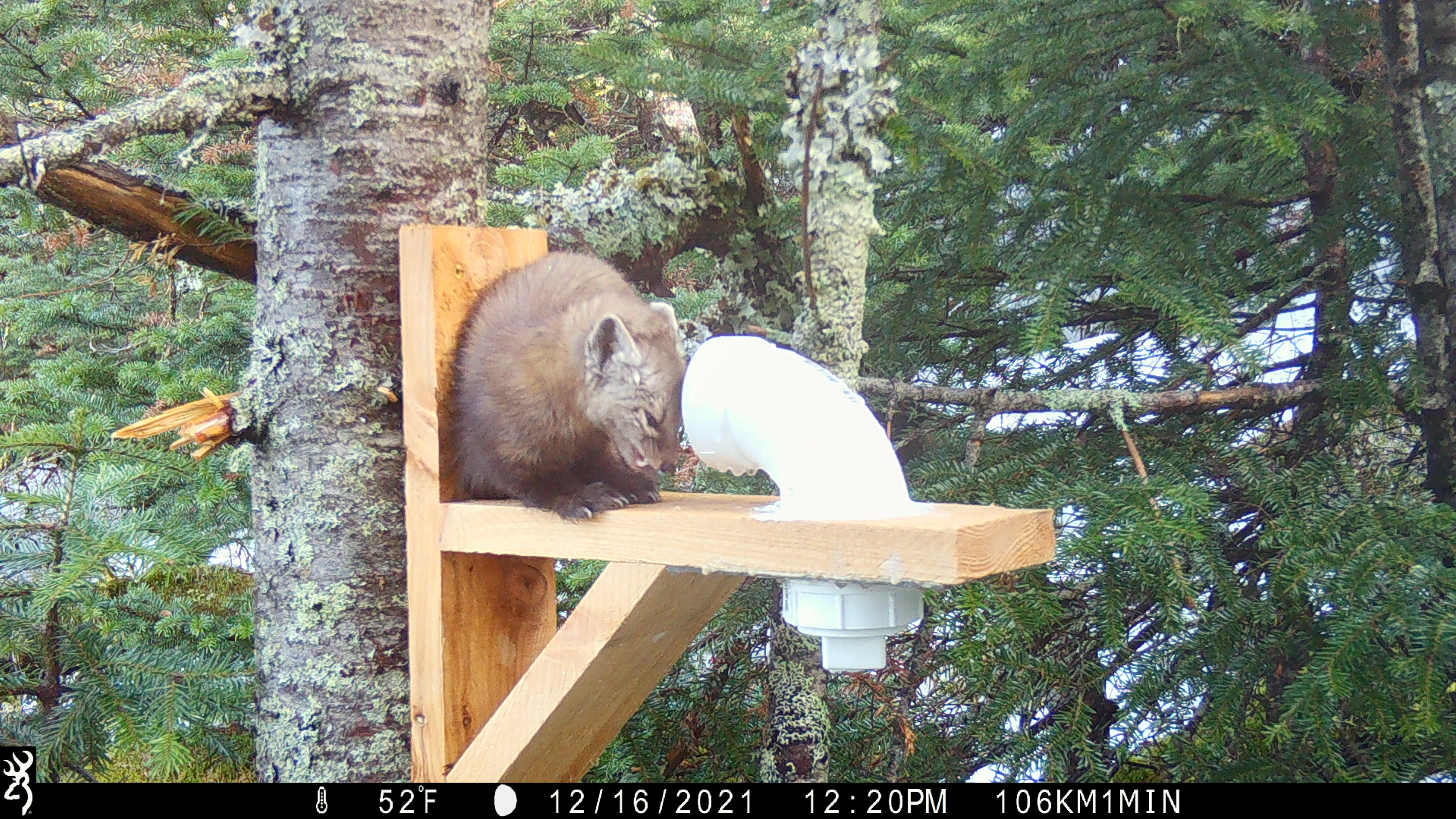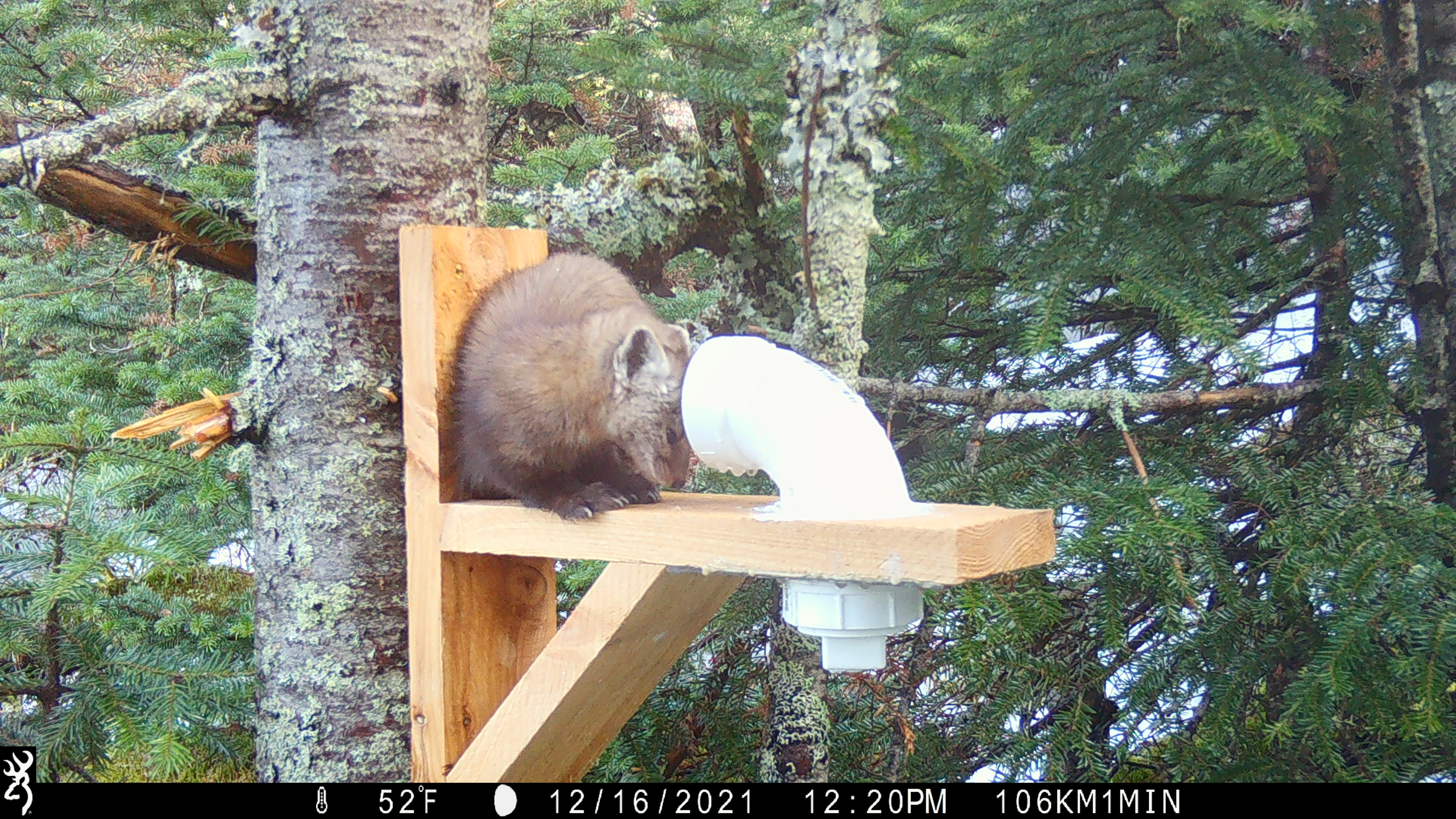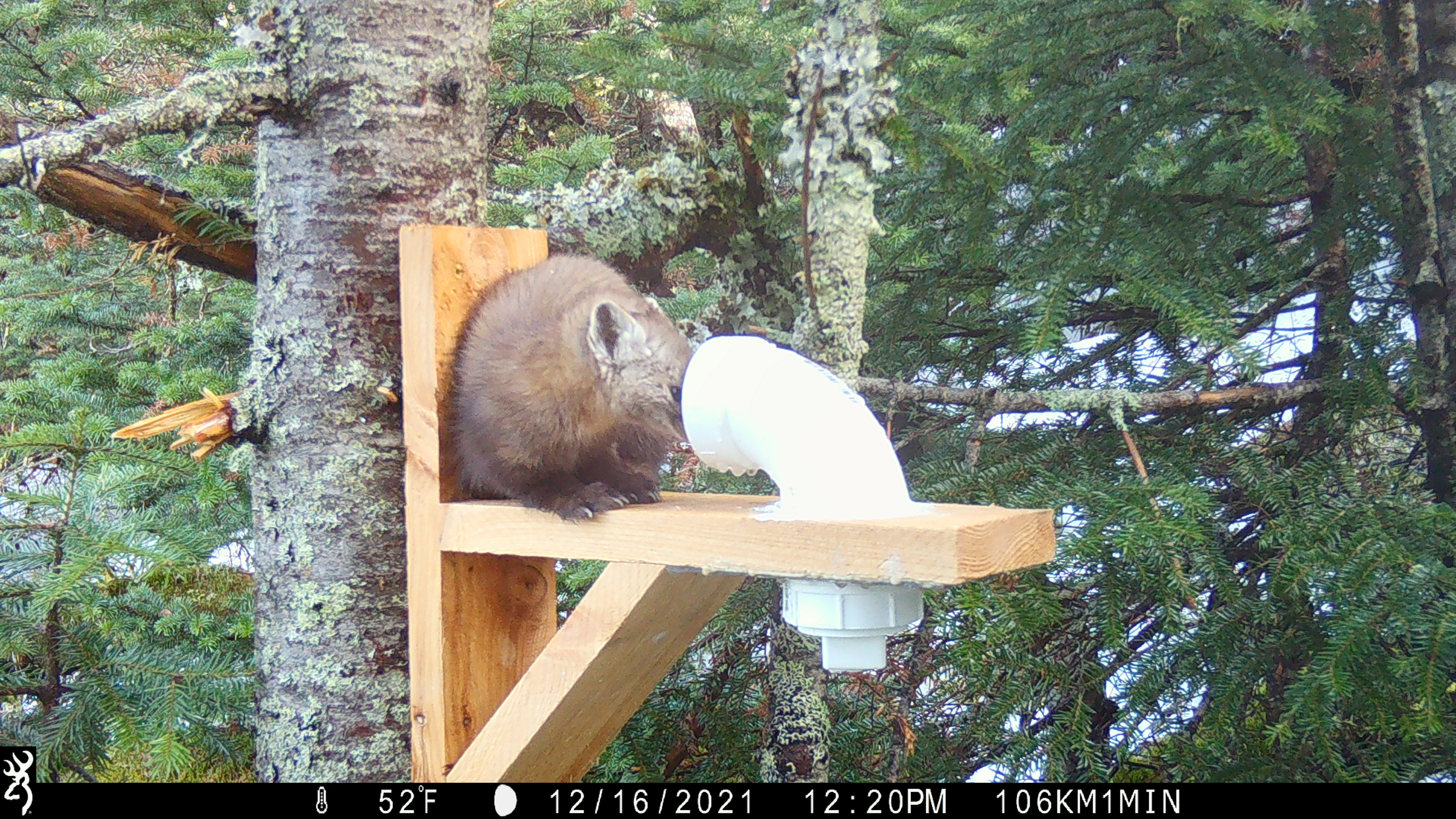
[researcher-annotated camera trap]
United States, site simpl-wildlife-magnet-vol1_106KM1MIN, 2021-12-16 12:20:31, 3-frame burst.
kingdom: Animalia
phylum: Chordata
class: Mammalia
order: Carnivora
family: Mustelidae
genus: Martes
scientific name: Martes americana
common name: american marten